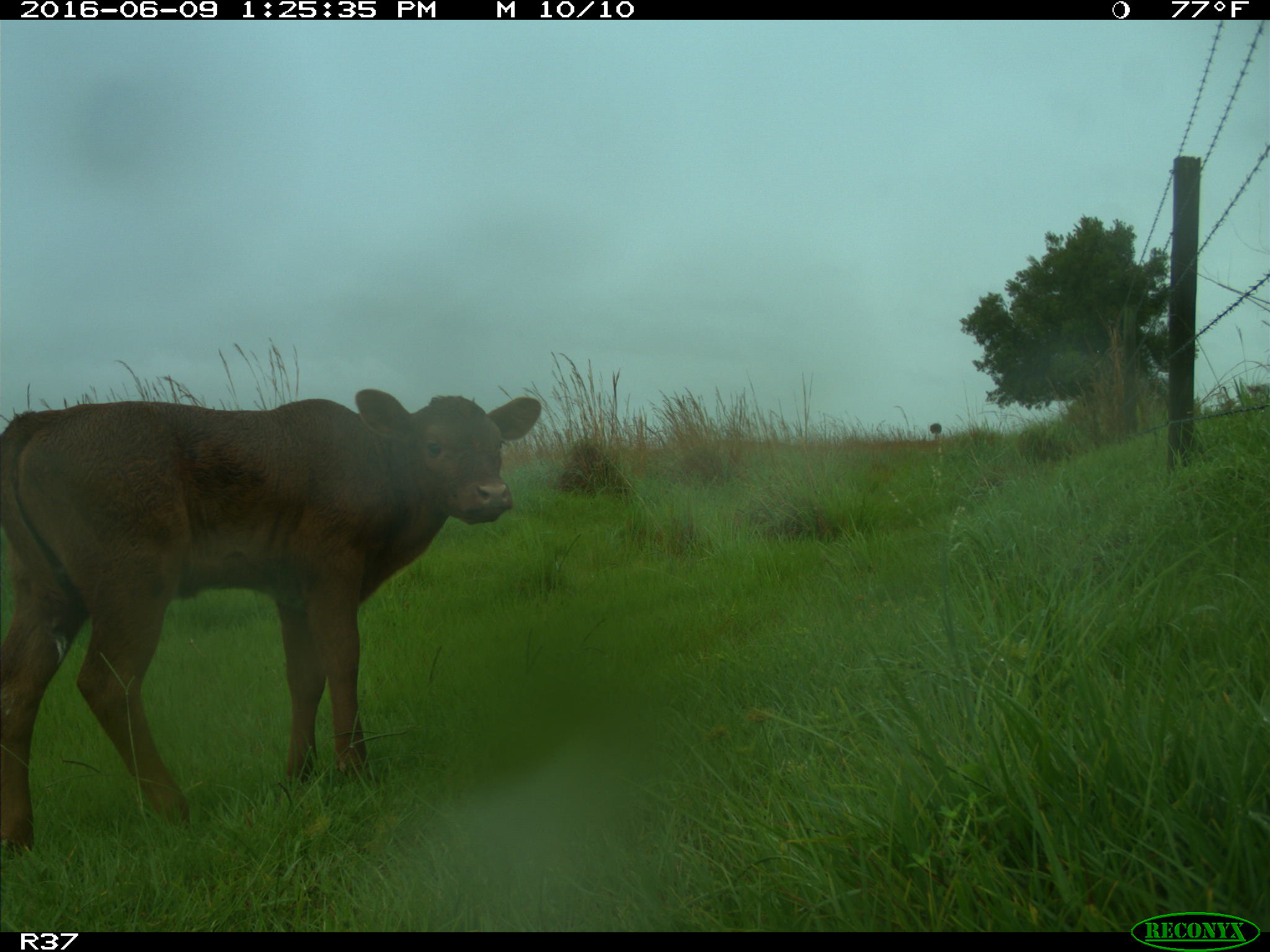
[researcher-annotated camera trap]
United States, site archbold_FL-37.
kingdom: Animalia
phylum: Chordata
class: Mammalia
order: Artiodactyla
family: Bovidae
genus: Bos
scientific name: Bos taurus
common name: domestic cow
Bos taurus (domestic cow).